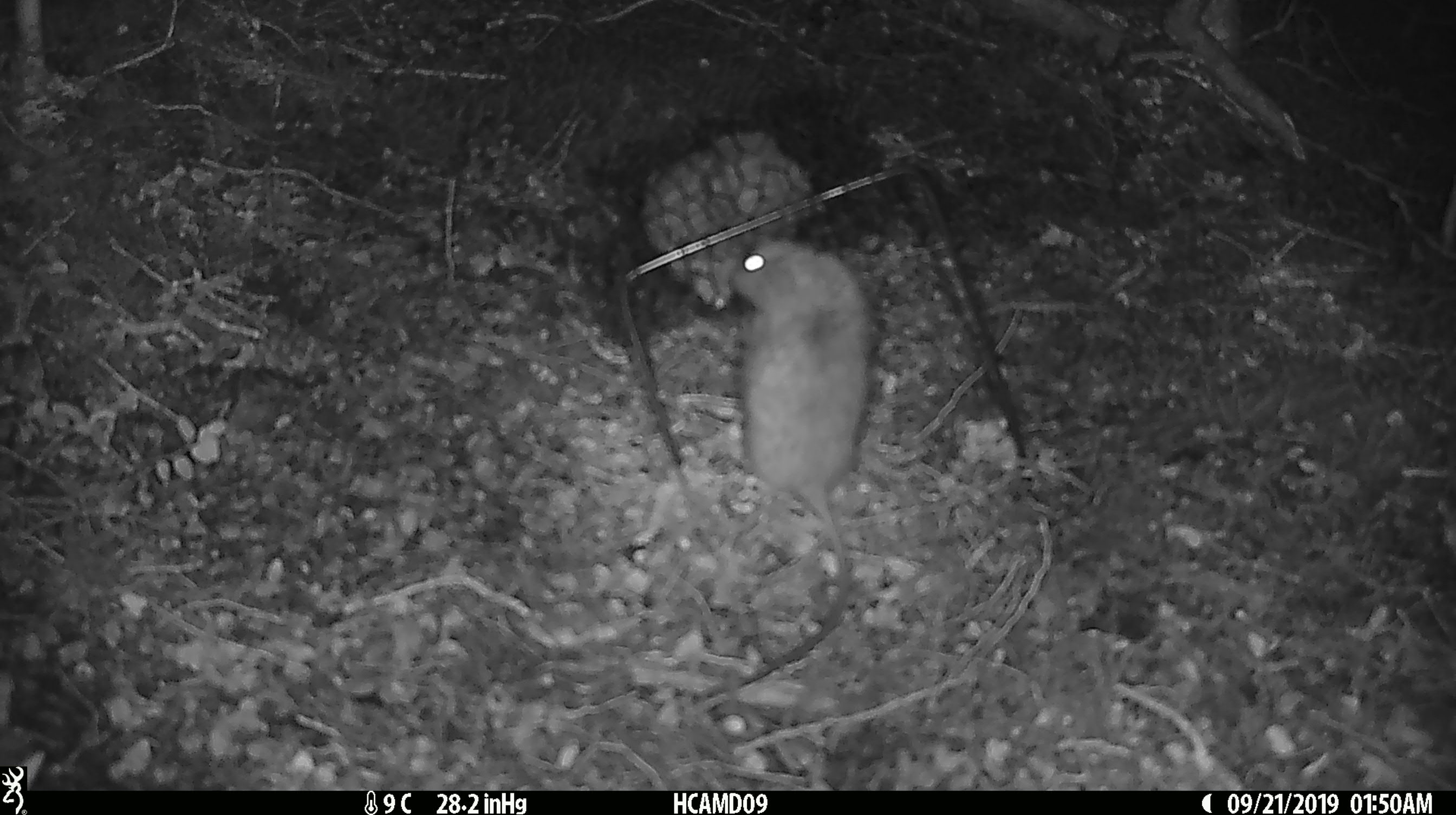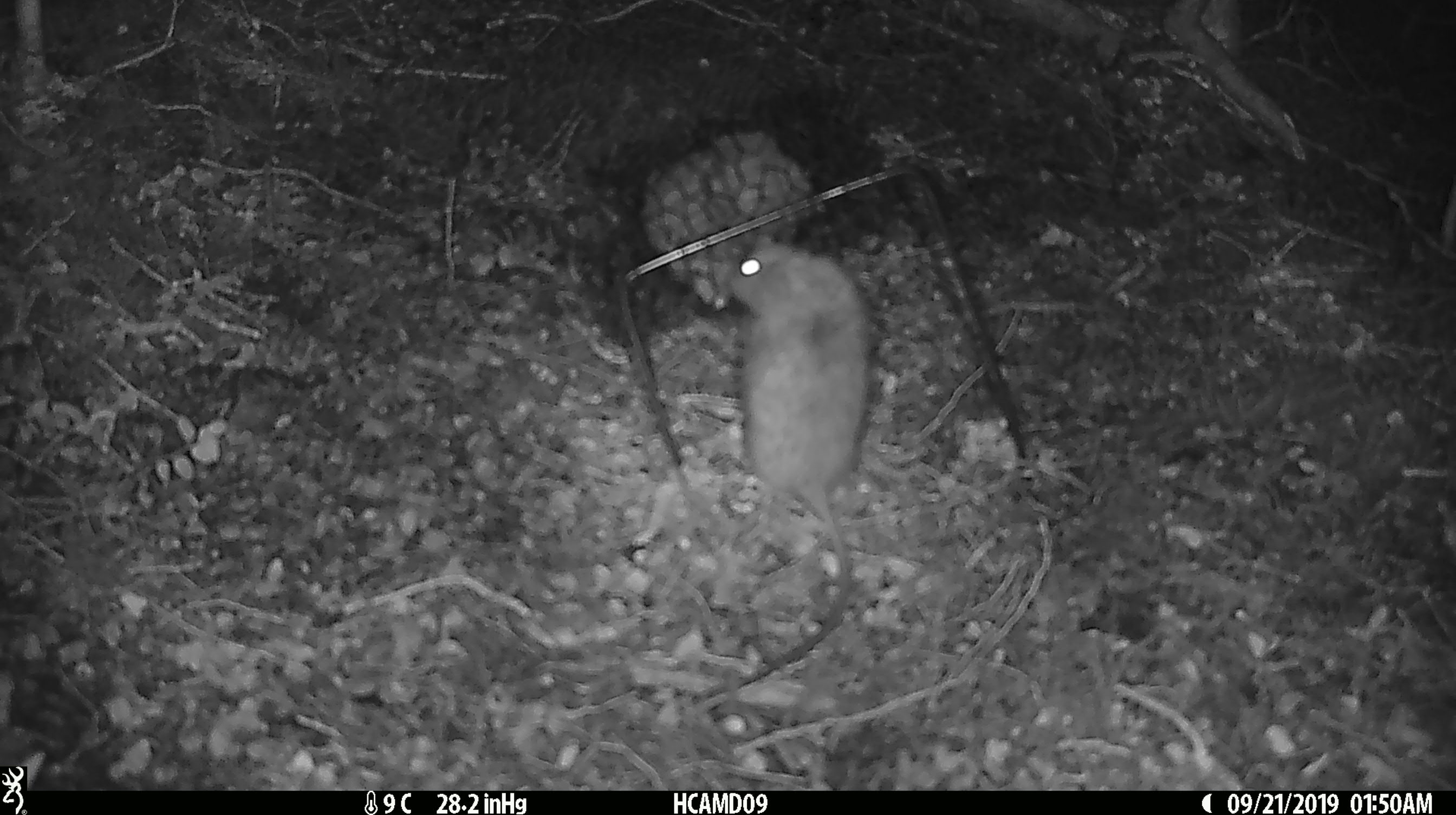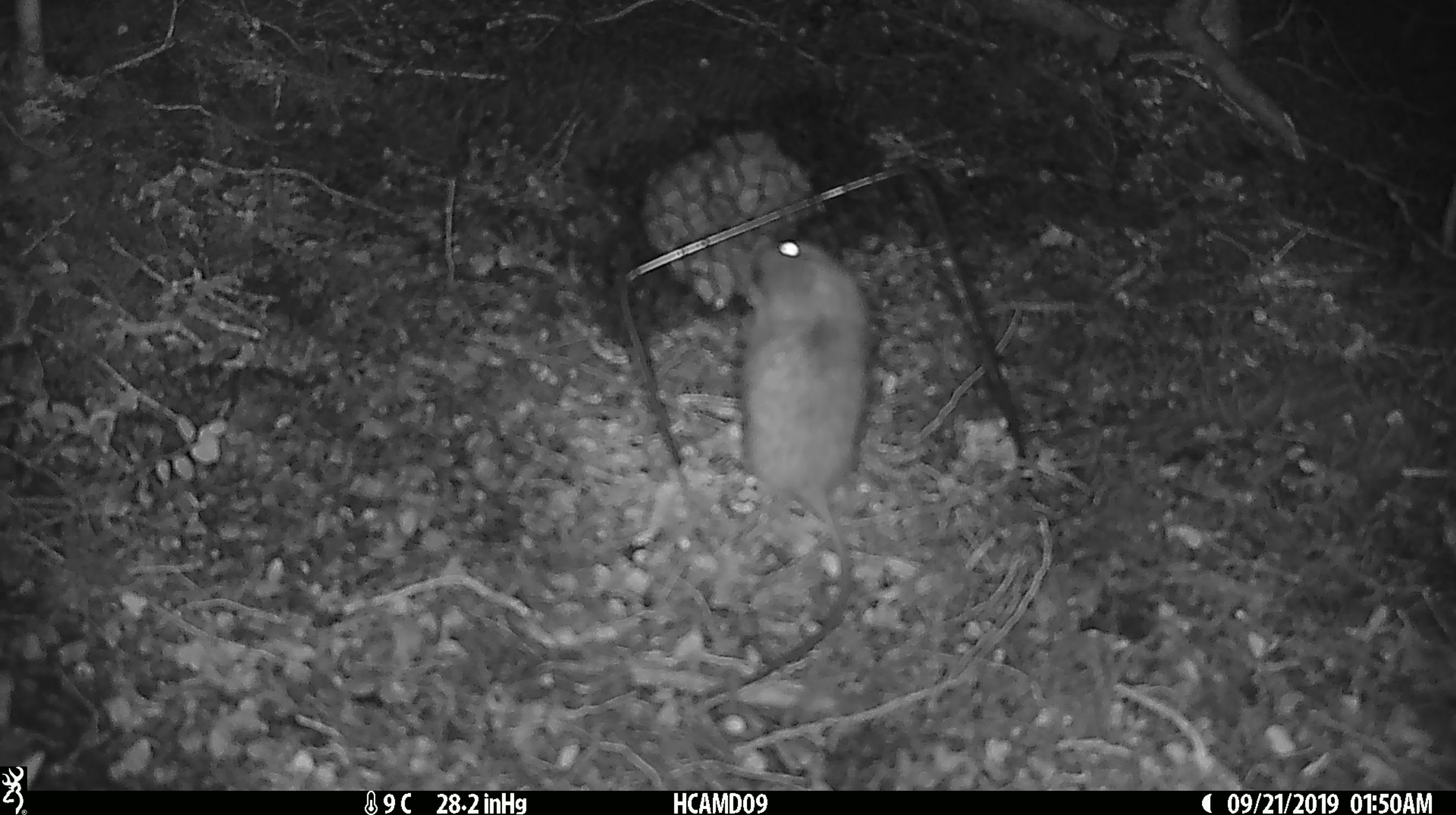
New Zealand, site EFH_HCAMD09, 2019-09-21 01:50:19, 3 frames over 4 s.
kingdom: Animalia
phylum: Chordata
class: Mammalia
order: Rodentia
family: Muridae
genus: Mus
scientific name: Mus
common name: mouse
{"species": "mouse (Mus)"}